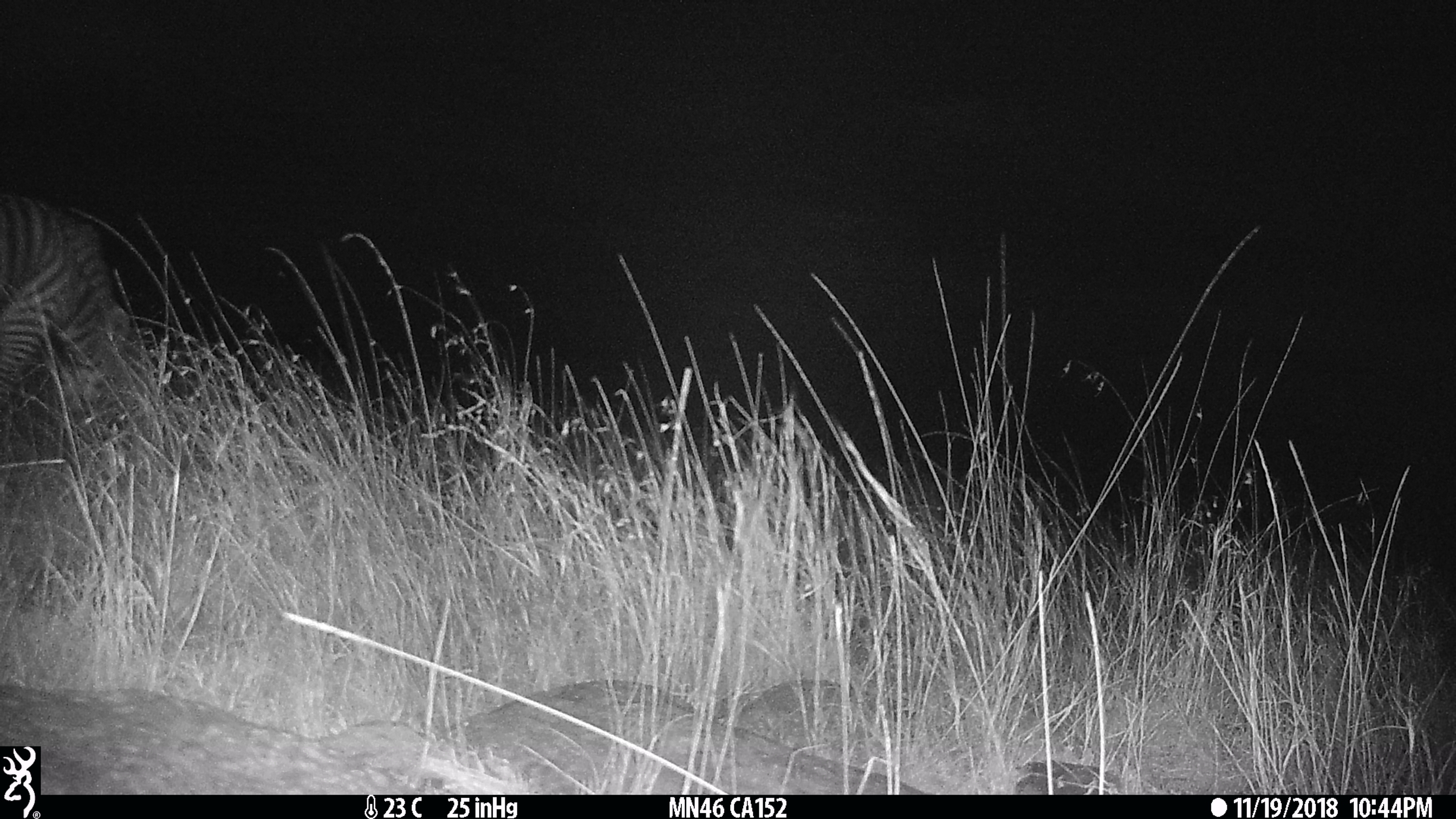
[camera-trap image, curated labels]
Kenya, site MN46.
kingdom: Animalia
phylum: Chordata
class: Mammalia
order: Perissodactyla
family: Equidae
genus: Equus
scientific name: Equus quagga burchellii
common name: burchell's zebra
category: zebra